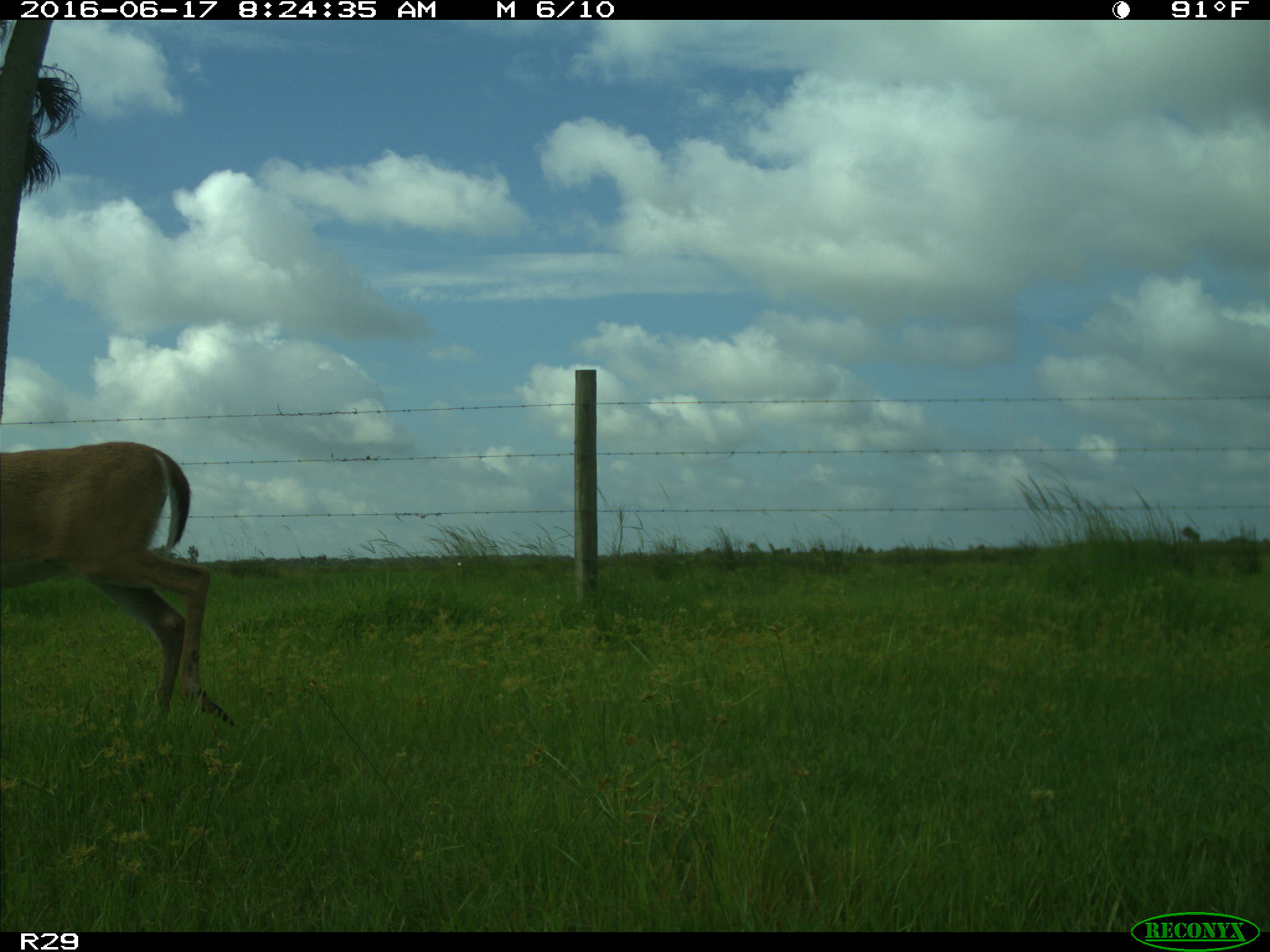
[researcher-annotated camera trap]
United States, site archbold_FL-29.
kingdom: Animalia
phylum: Chordata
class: Mammalia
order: Artiodactyla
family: Cervidae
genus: Odocoileus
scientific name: Odocoileus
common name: deer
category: unidentified deer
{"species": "unidentified deer (deer) (Odocoileus)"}